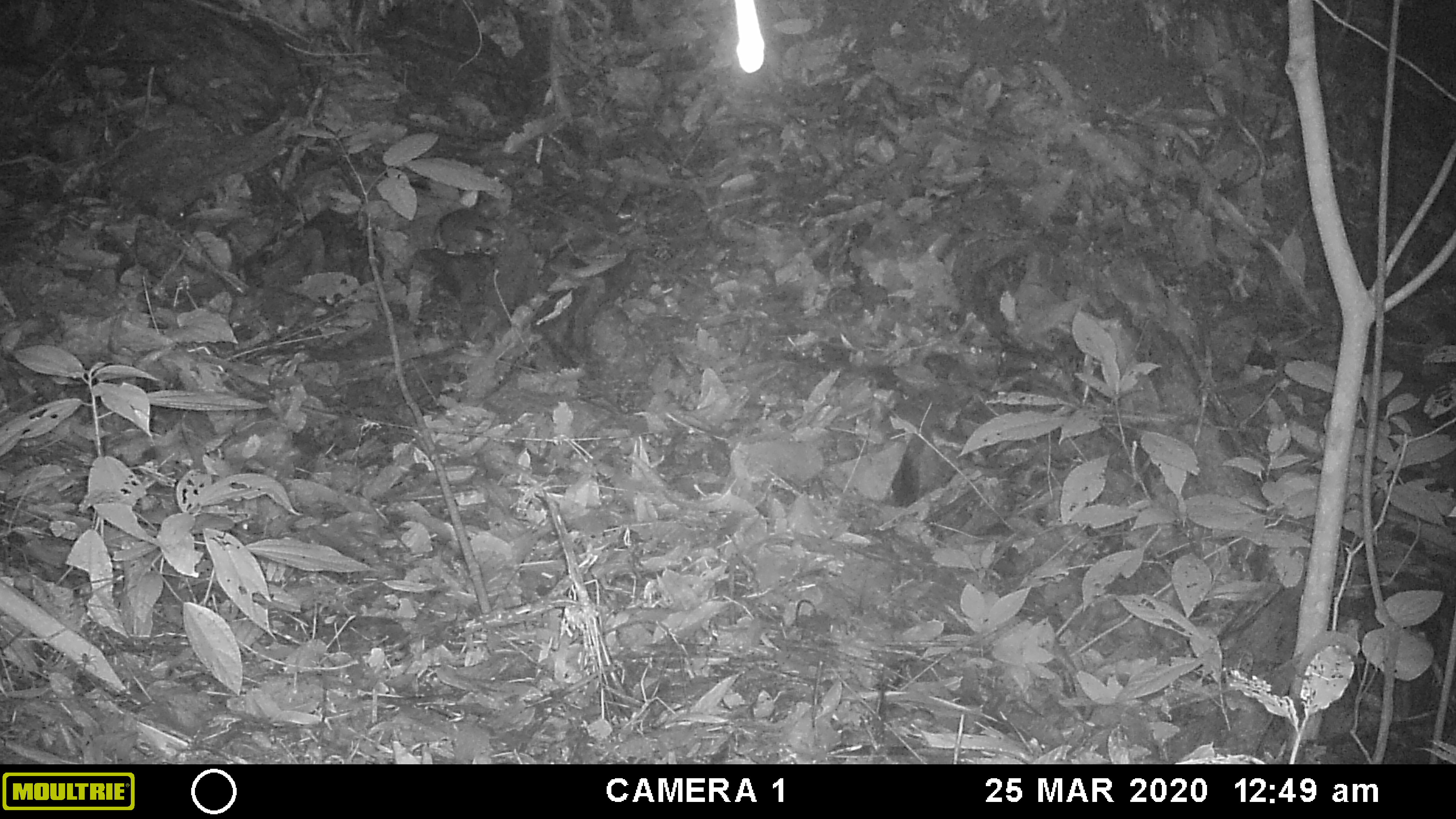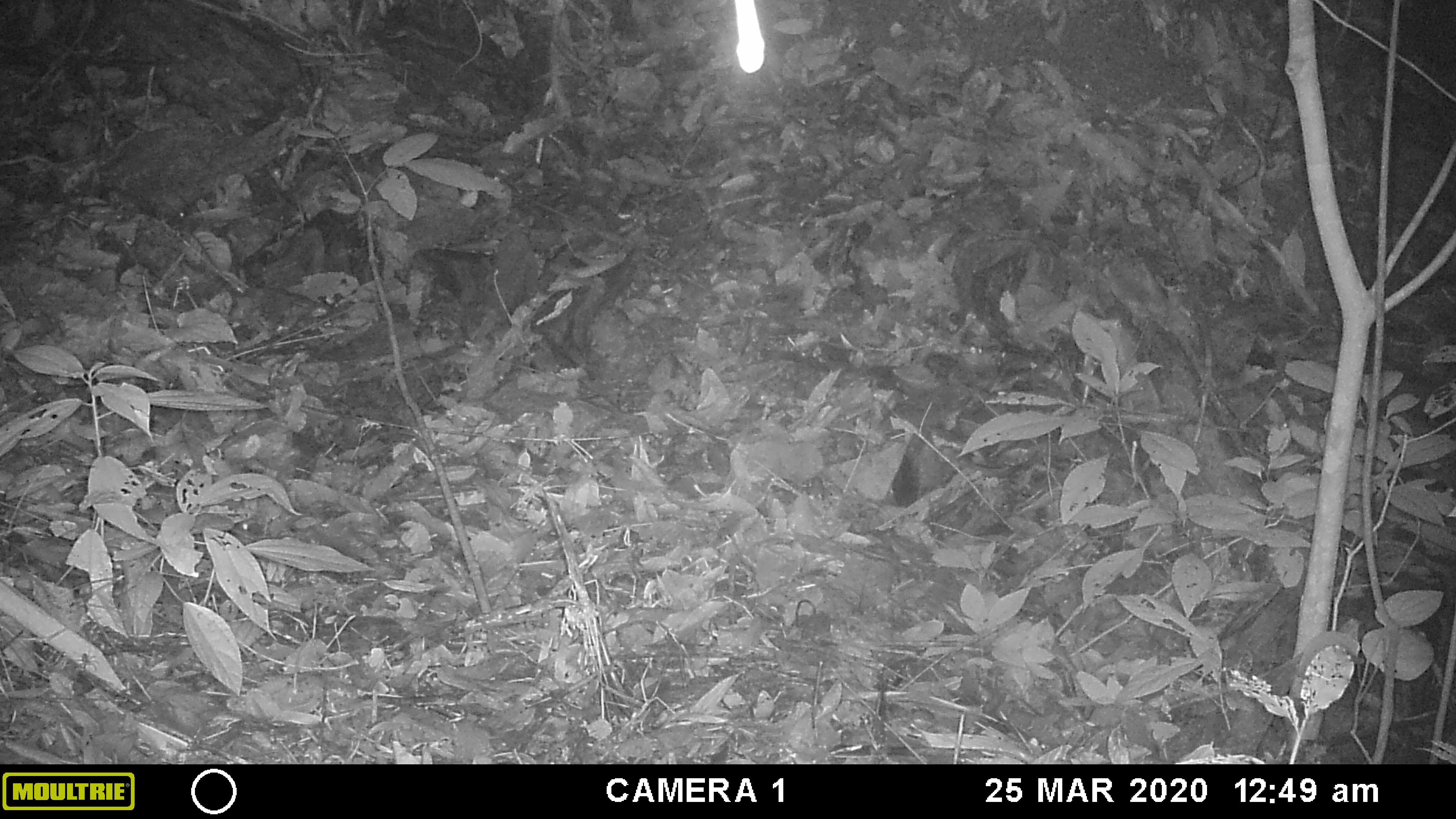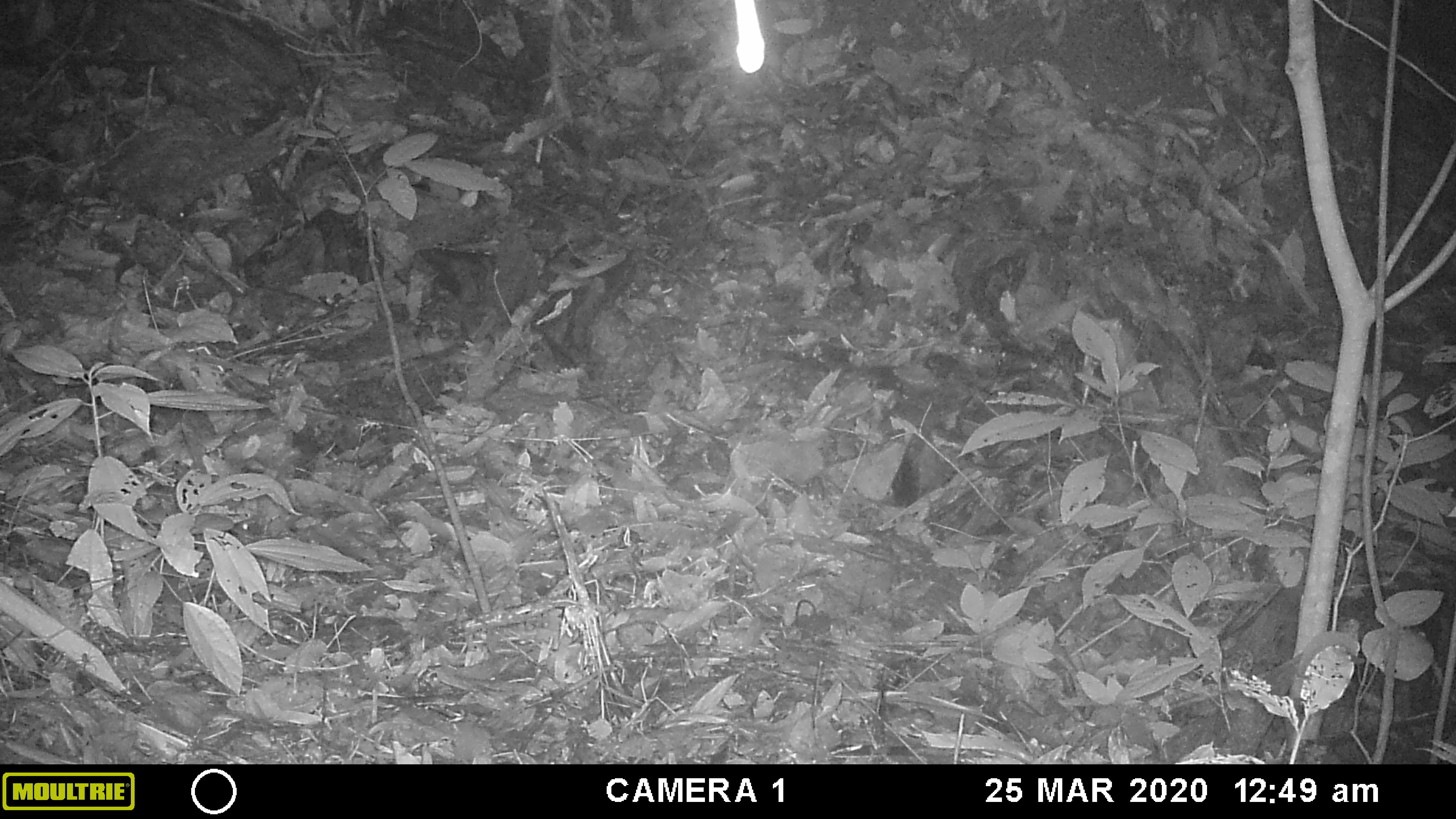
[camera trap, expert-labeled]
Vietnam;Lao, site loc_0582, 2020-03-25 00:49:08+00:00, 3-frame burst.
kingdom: Animalia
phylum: Chordata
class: Mammalia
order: Rodentia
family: Muridae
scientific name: Muridae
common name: old-world mice and rats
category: unidentified murid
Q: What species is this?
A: Unidentified murid (old-world mice and rats) (Muridae).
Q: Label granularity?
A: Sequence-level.